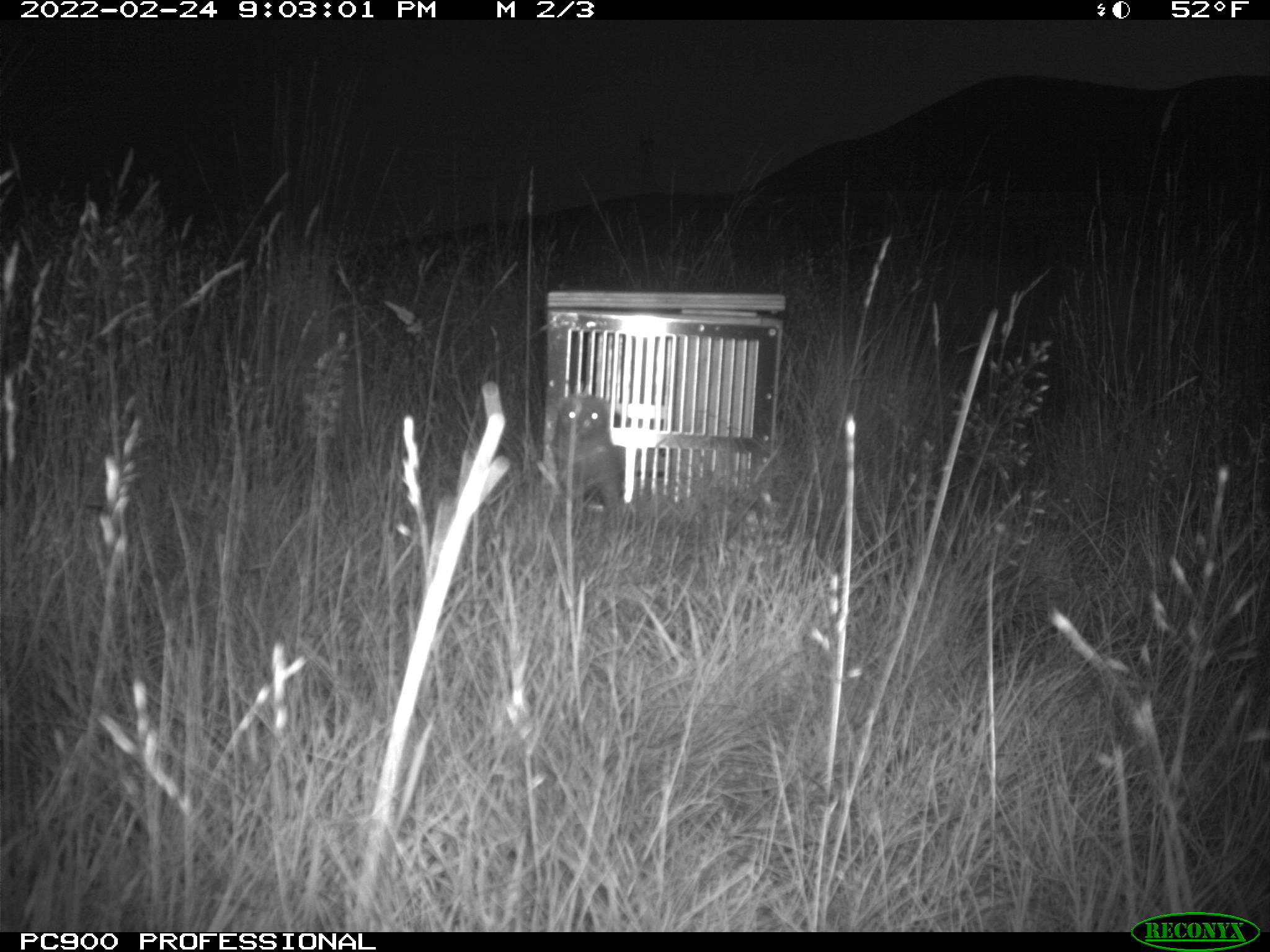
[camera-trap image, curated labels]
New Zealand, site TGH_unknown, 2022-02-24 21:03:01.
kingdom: Animalia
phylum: Chordata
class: Mammalia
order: Carnivora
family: Mustelidae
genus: Mustela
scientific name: Mustela furo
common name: ferret